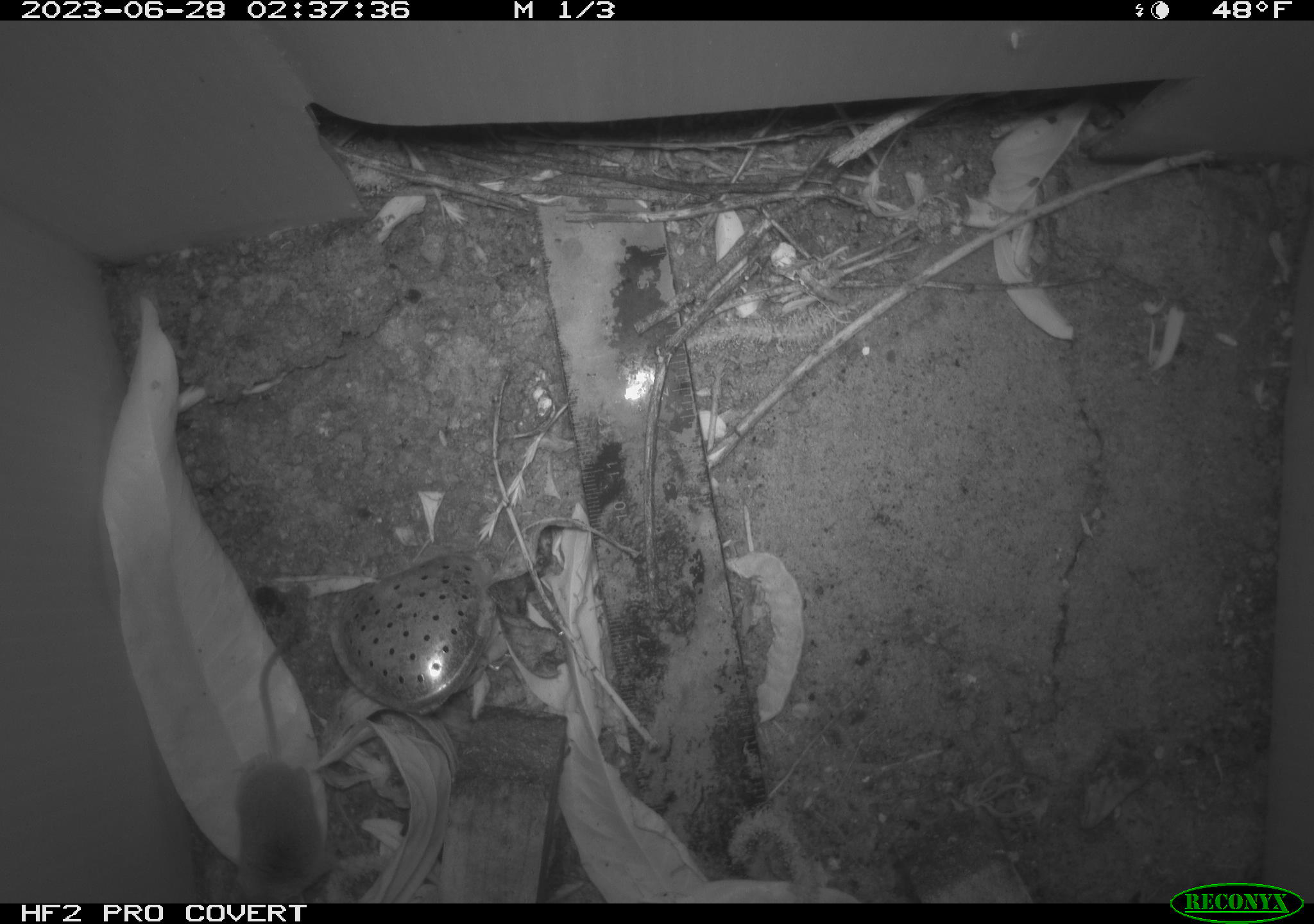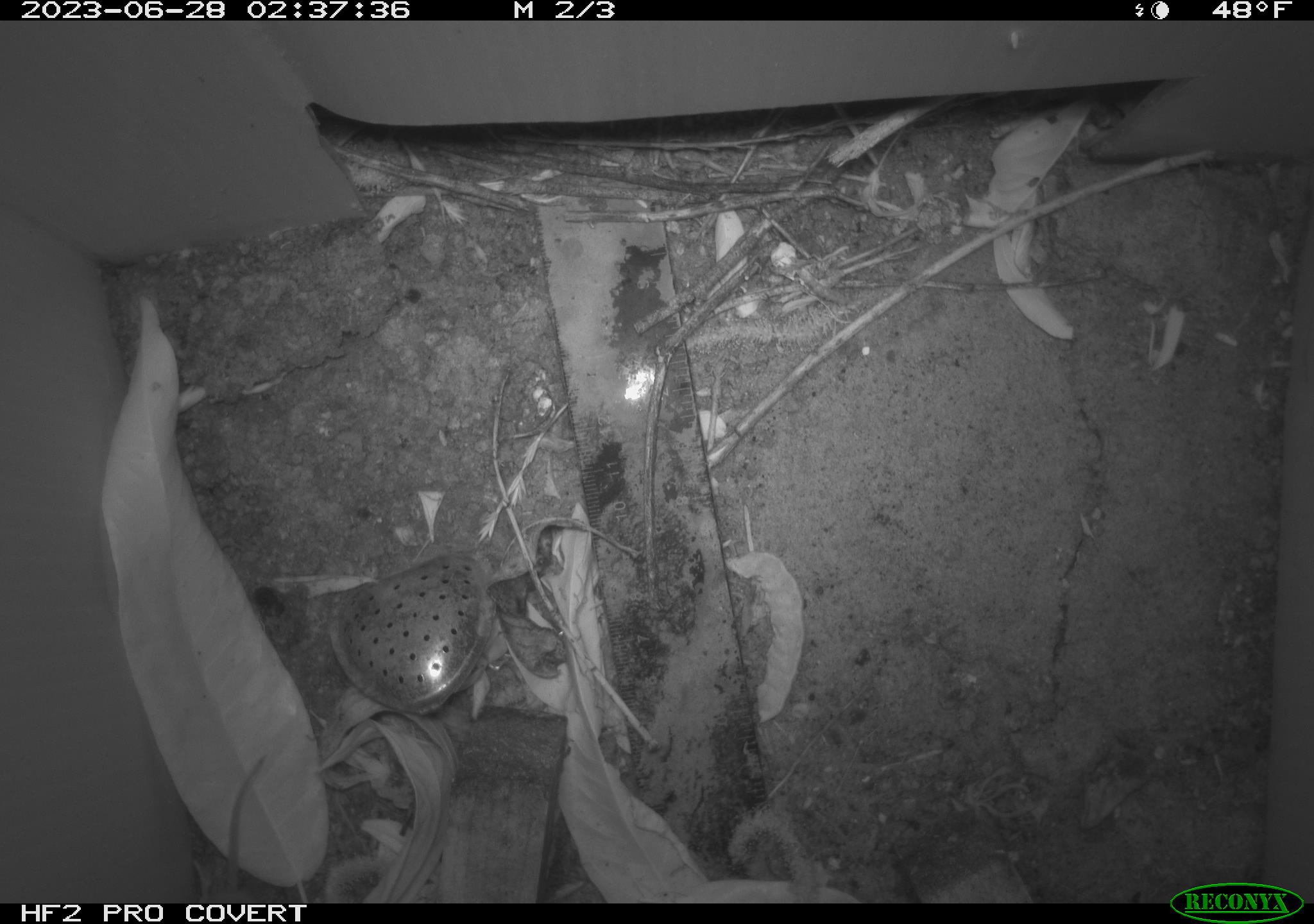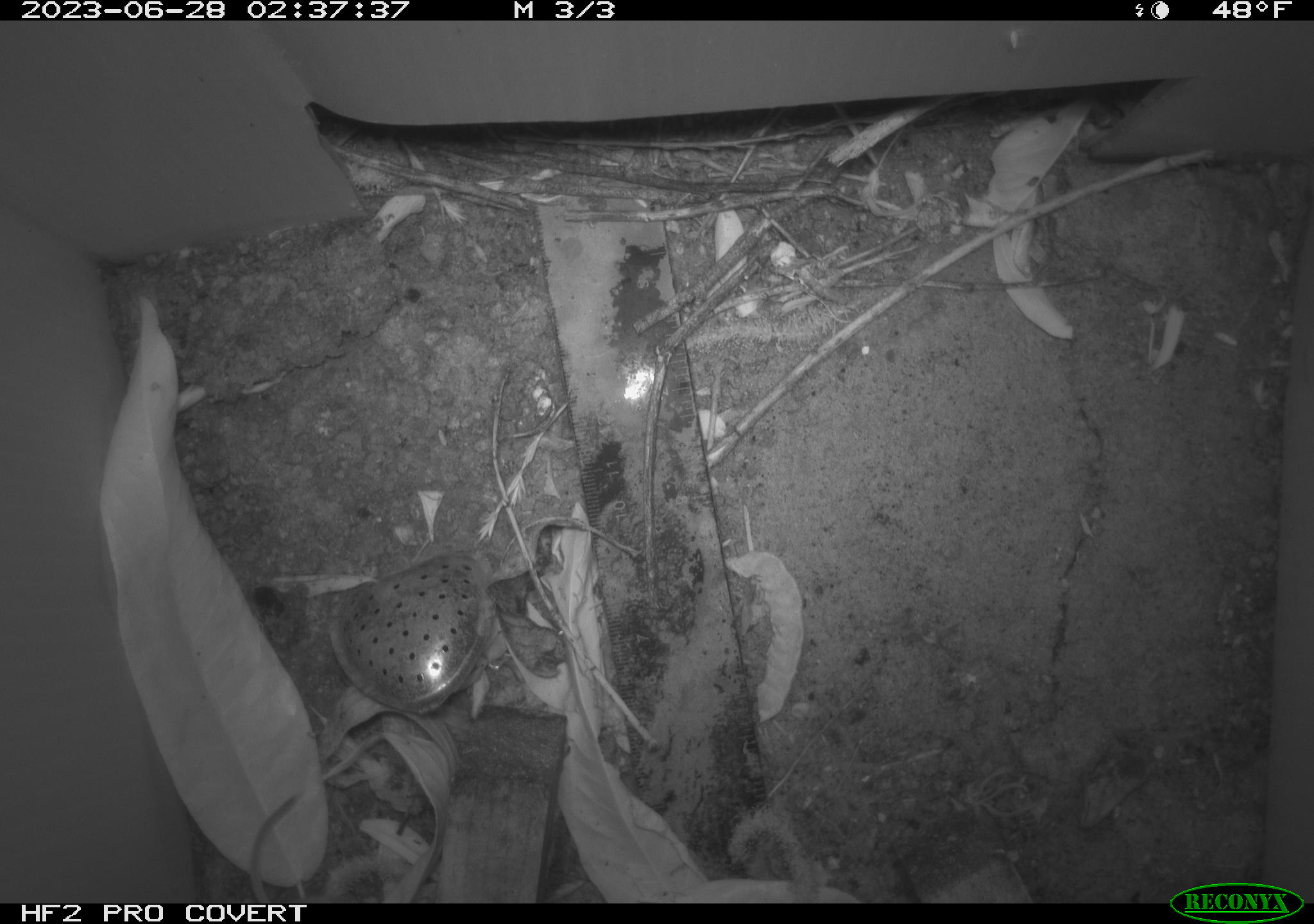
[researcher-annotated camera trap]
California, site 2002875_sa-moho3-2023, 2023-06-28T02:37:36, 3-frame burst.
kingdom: Animalia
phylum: Chordata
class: Mammalia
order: Eulipotyphla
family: Soricidae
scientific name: Soricidae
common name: shrews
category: soricidae family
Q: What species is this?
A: Soricidae family (shrews) (Soricidae).